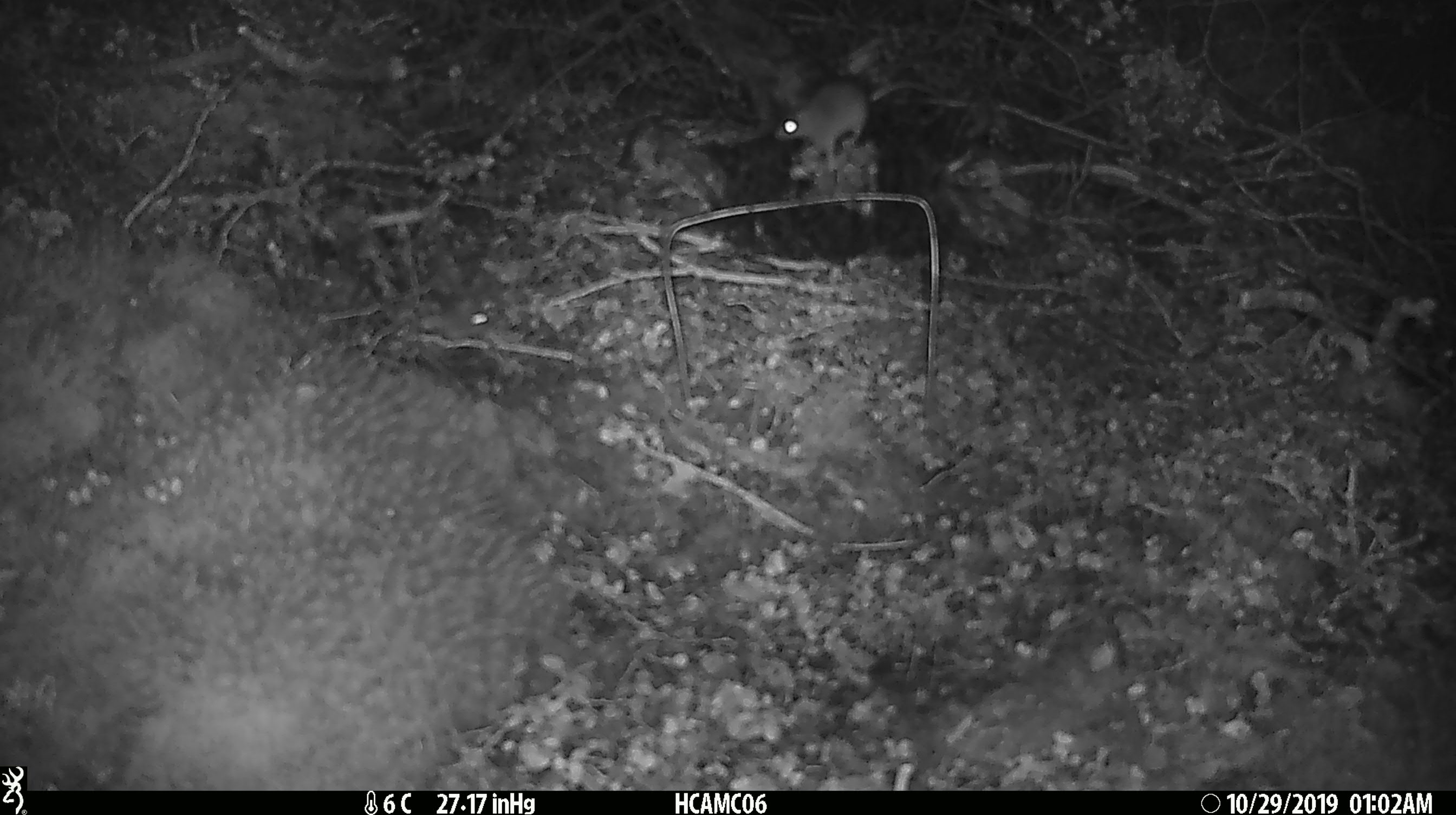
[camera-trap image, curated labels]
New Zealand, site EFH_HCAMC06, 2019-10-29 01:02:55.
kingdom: Animalia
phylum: Chordata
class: Mammalia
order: Rodentia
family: Muridae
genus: Mus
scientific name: Mus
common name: mouse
Mouse (Mus).